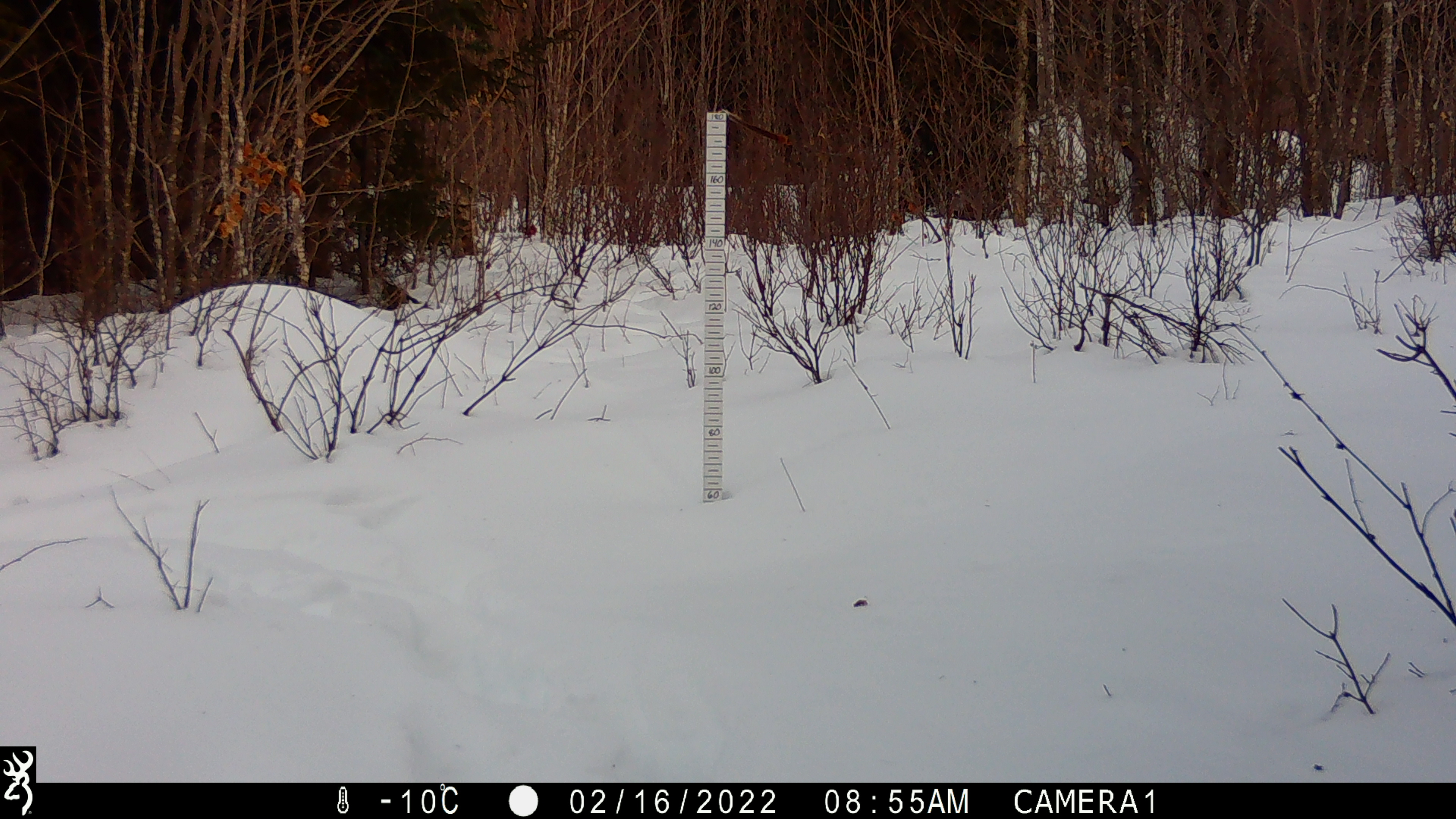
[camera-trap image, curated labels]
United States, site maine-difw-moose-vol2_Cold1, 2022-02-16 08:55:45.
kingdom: Animalia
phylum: Chordata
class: Mammalia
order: Artiodactyla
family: Cervidae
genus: Alces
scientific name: Alces alces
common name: moose